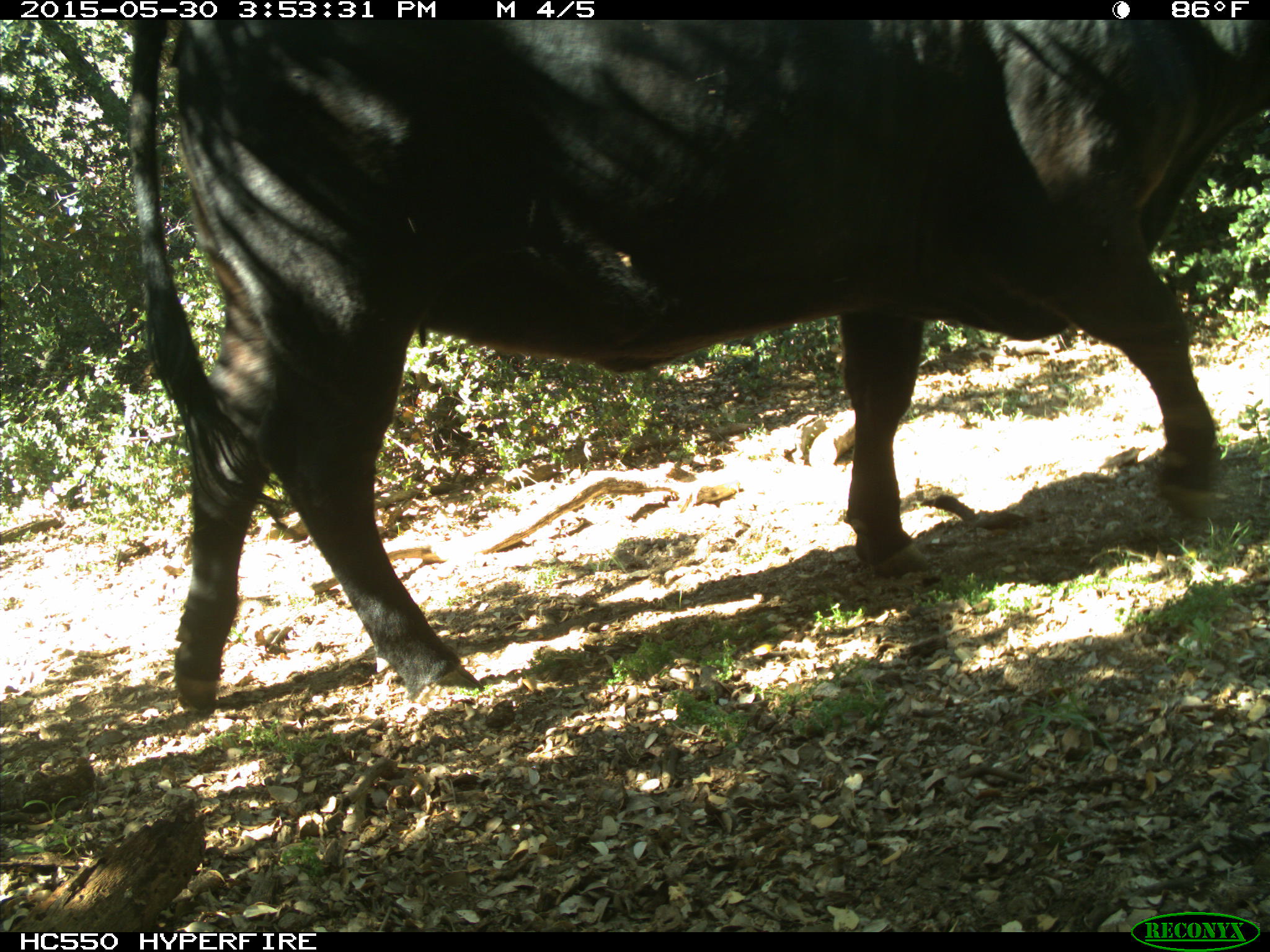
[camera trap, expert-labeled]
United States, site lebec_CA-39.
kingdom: Animalia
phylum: Chordata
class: Mammalia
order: Artiodactyla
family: Bovidae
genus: Bos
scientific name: Bos taurus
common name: domestic cow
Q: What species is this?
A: Bos taurus (domestic cow).